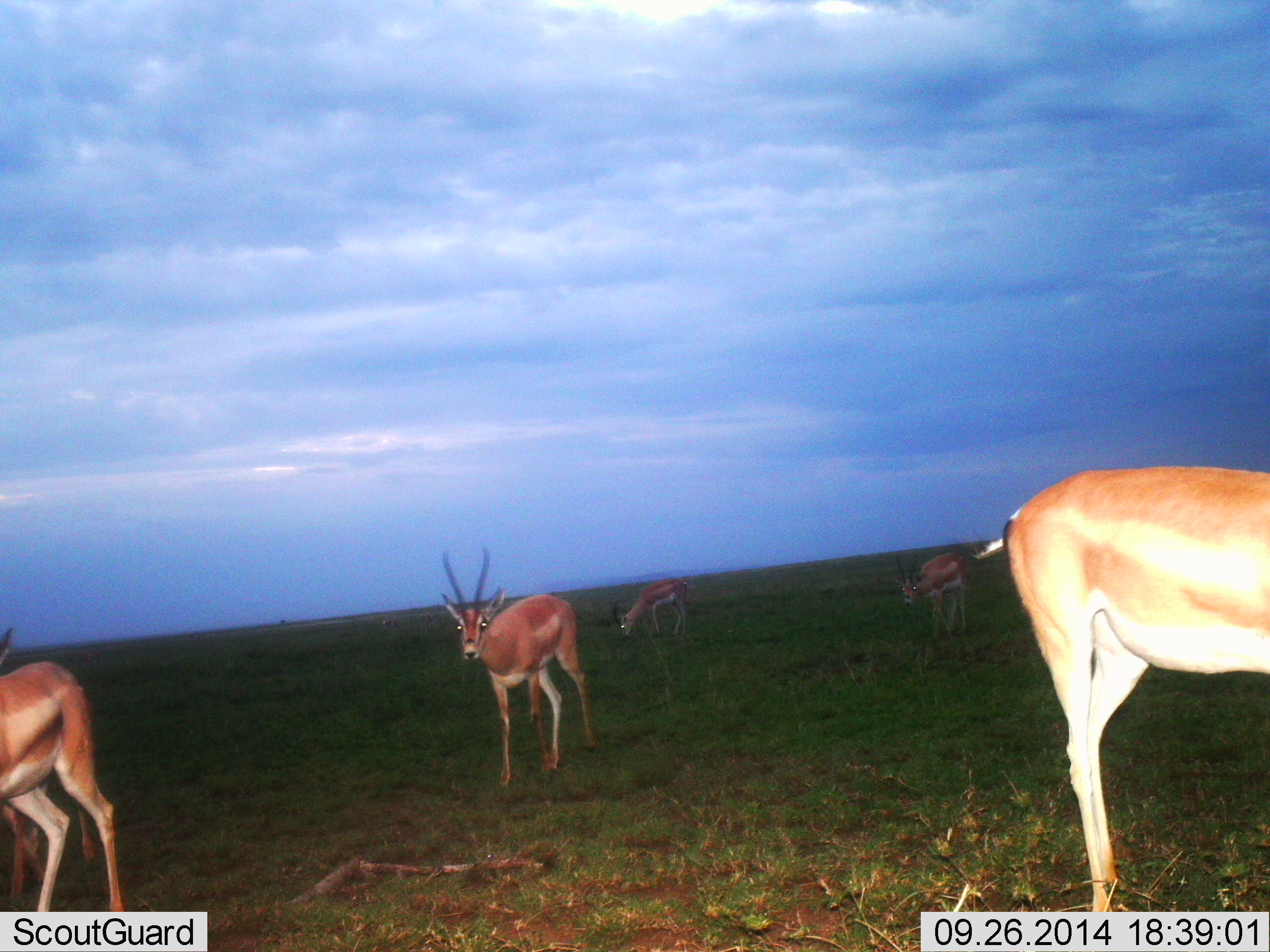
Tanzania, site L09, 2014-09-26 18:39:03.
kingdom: Animalia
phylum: Chordata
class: Mammalia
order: Artiodactyla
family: Bovidae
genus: Nanger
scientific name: Nanger granti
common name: grant's gazelle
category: gazellegrants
Gazellegrants (grant's gazelle) (Nanger granti), count 5. Behavior (volunteer vote fractions): standing 40%, resting 0%, moving 60%, interacting 0%. Young present (vote fraction): 0%. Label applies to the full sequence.